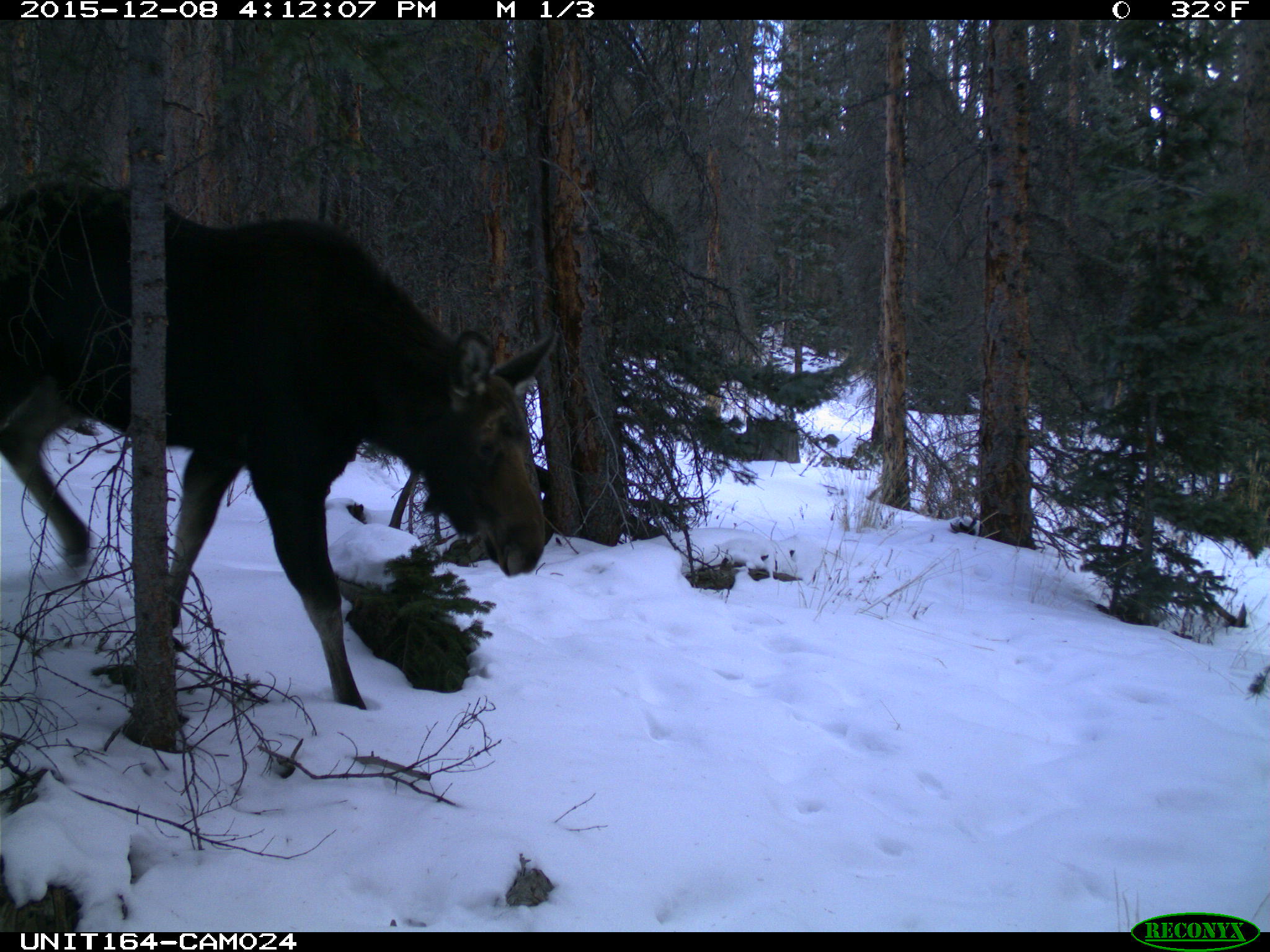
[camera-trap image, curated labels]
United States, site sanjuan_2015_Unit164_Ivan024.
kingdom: Animalia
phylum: Chordata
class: Mammalia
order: Artiodactyla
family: Cervidae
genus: Alces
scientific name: Alces alces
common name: moose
Alces alces (moose).